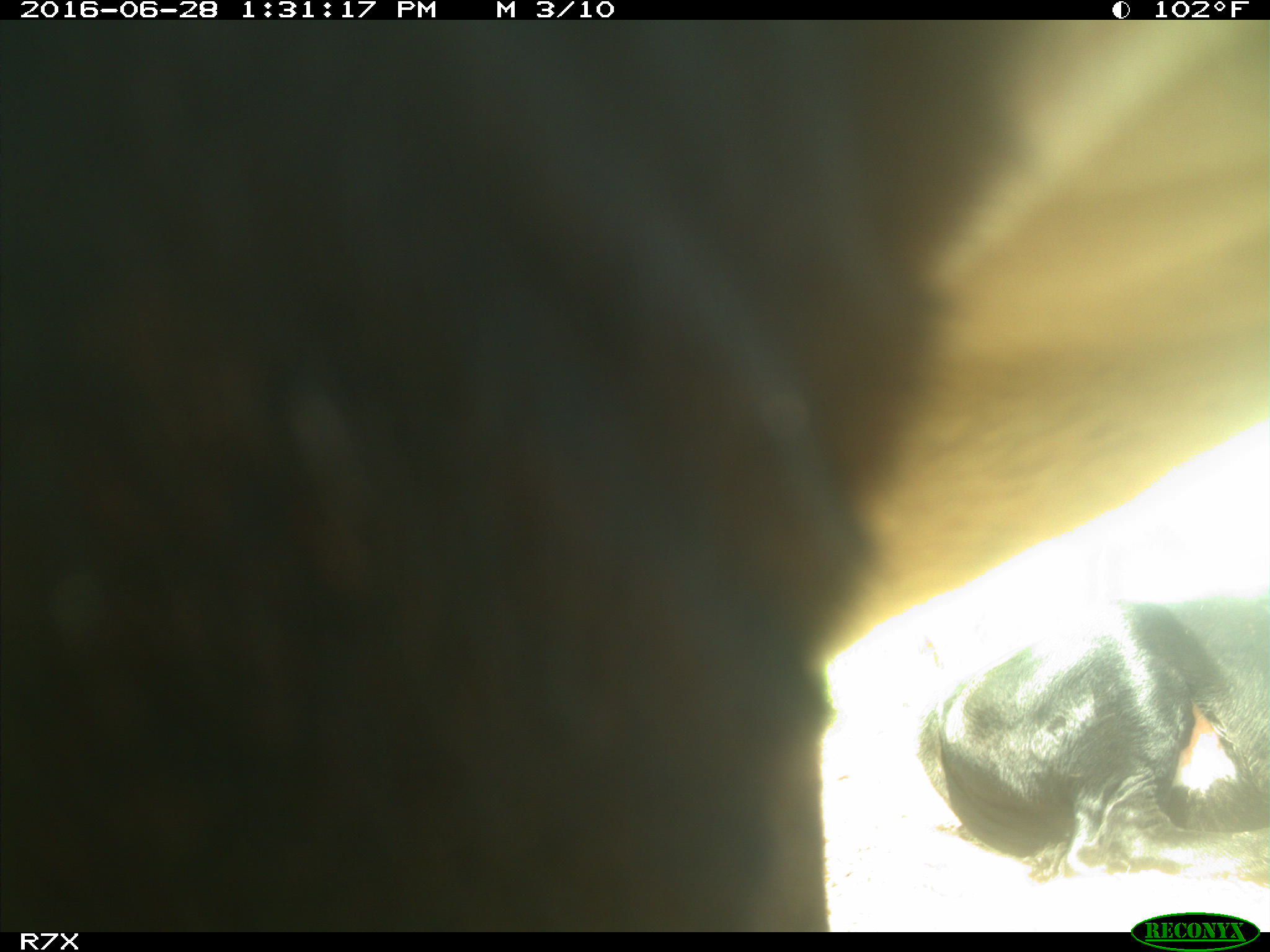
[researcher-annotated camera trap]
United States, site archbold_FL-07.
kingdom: Animalia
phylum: Chordata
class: Mammalia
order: Artiodactyla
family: Bovidae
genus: Bos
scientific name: Bos taurus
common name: domestic cow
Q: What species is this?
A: Bos taurus (domestic cow).